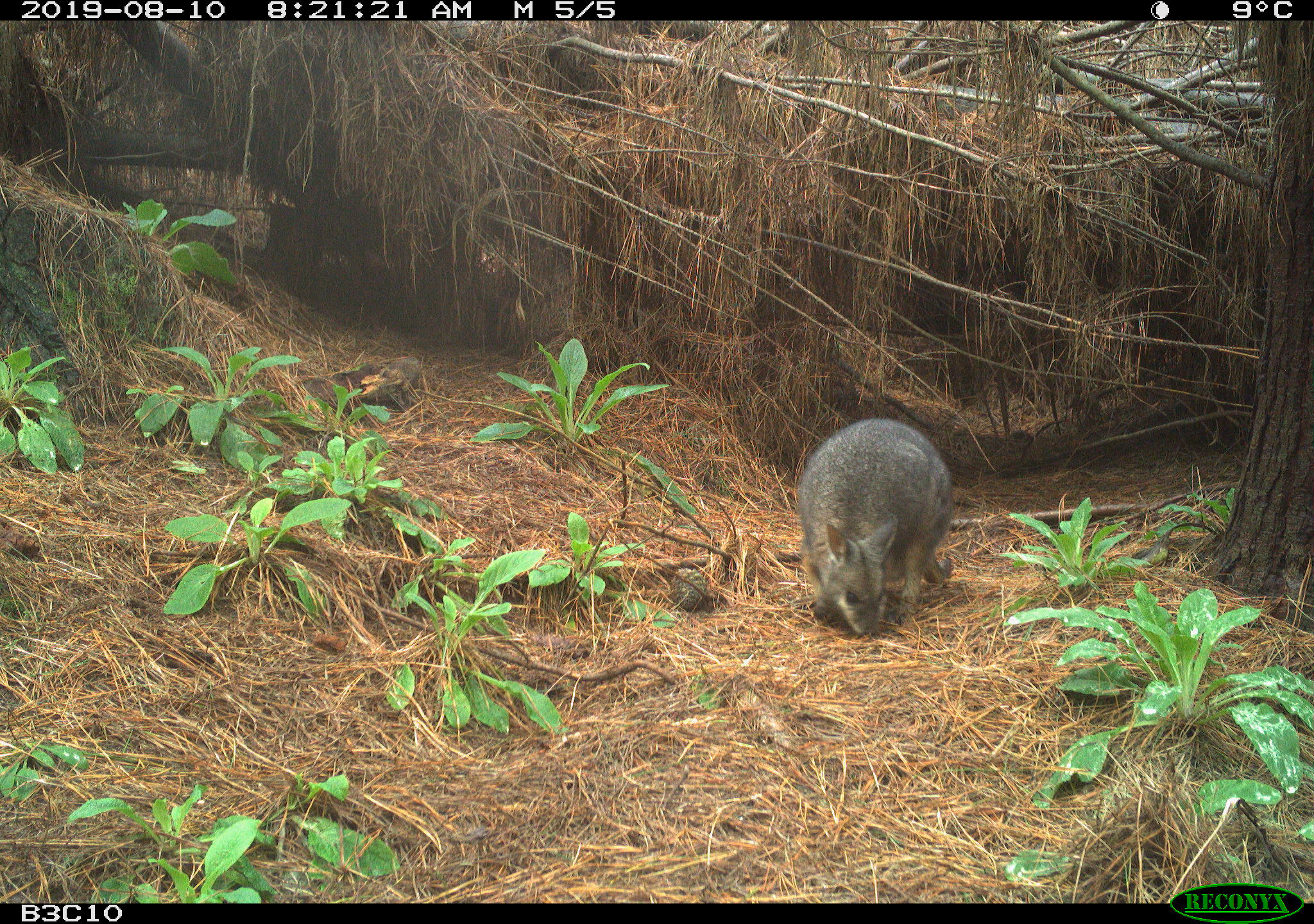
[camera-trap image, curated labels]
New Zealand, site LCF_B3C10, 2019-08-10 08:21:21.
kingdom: Animalia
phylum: Chordata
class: Mammalia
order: Diprotodontia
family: Macropodidae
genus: Notamacropus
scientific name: Notamacropus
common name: wallaby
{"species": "wallaby (Notamacropus)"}